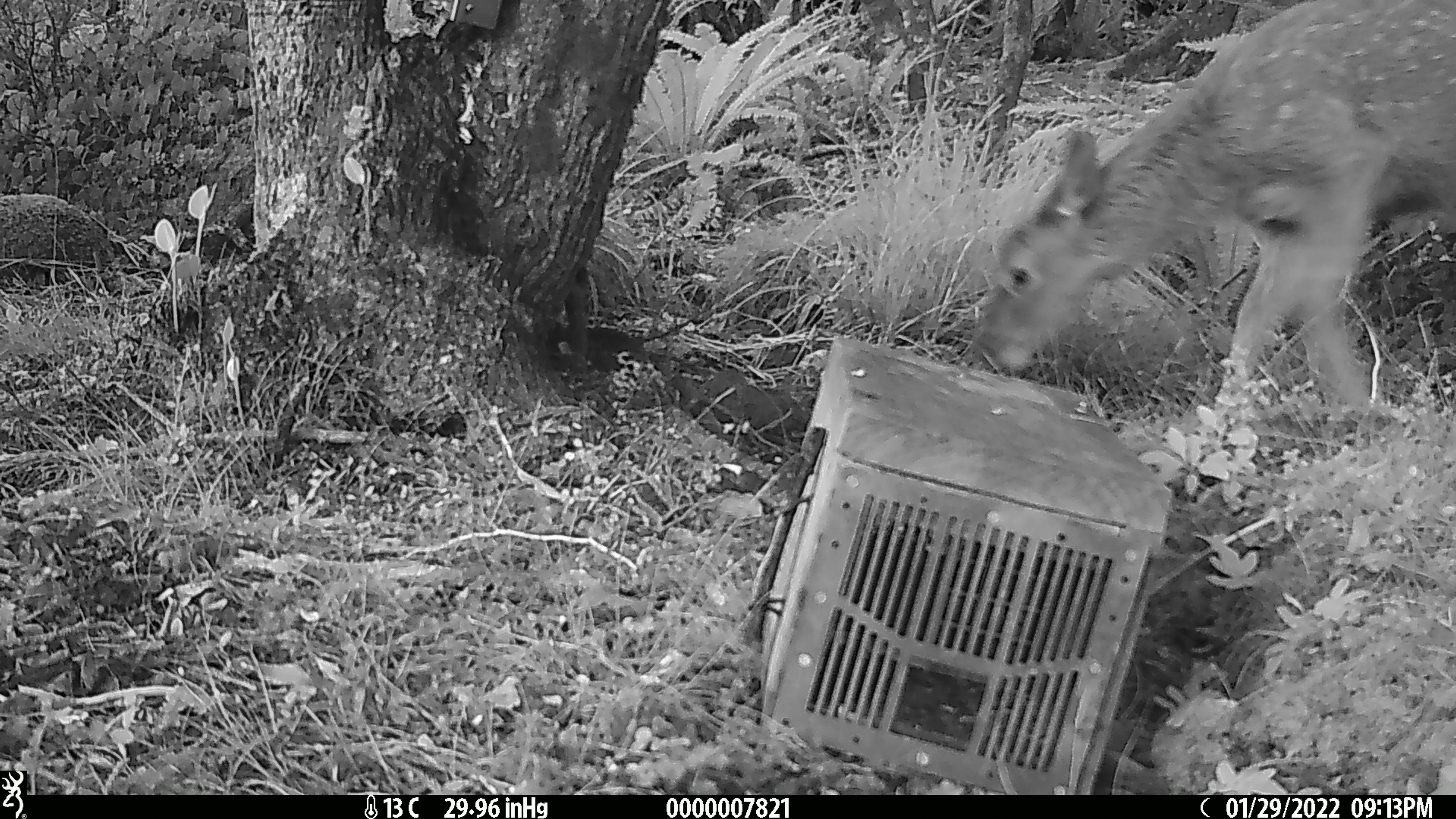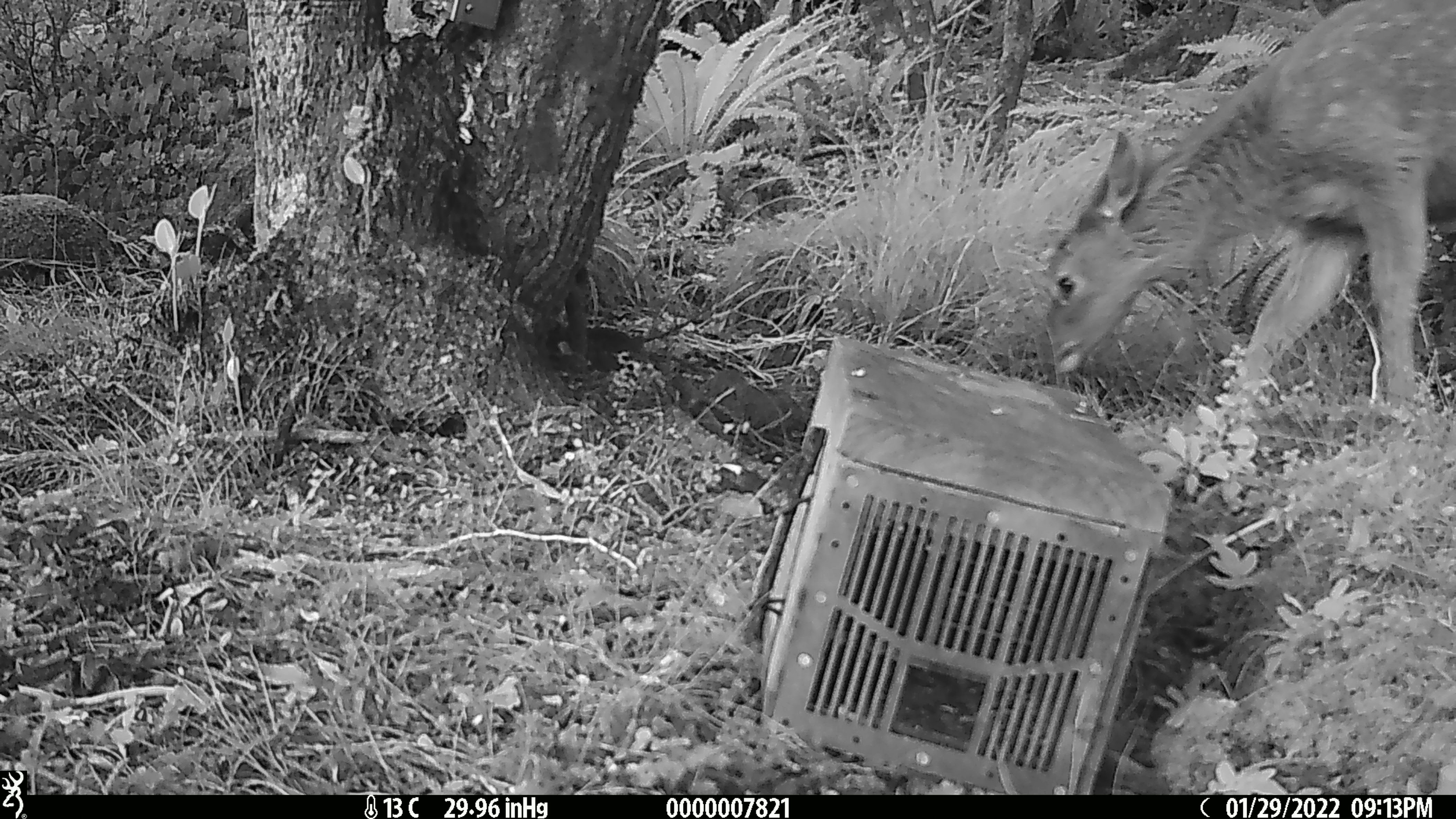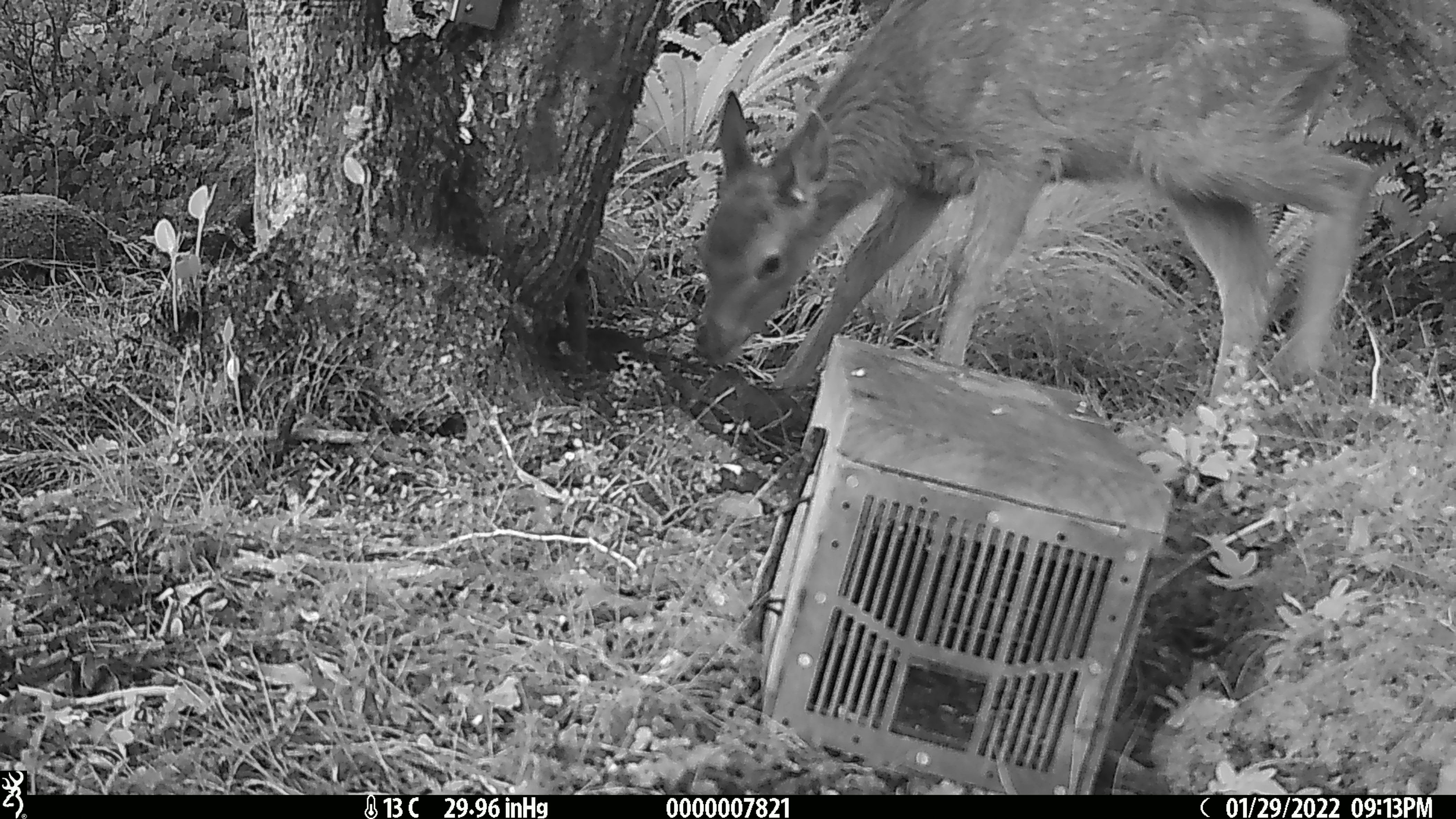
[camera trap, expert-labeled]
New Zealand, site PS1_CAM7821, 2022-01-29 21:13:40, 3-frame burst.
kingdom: Animalia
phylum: Chordata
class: Mammalia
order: Artiodactyla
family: Cervidae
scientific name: Cervidae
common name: deer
Deer (Cervidae).